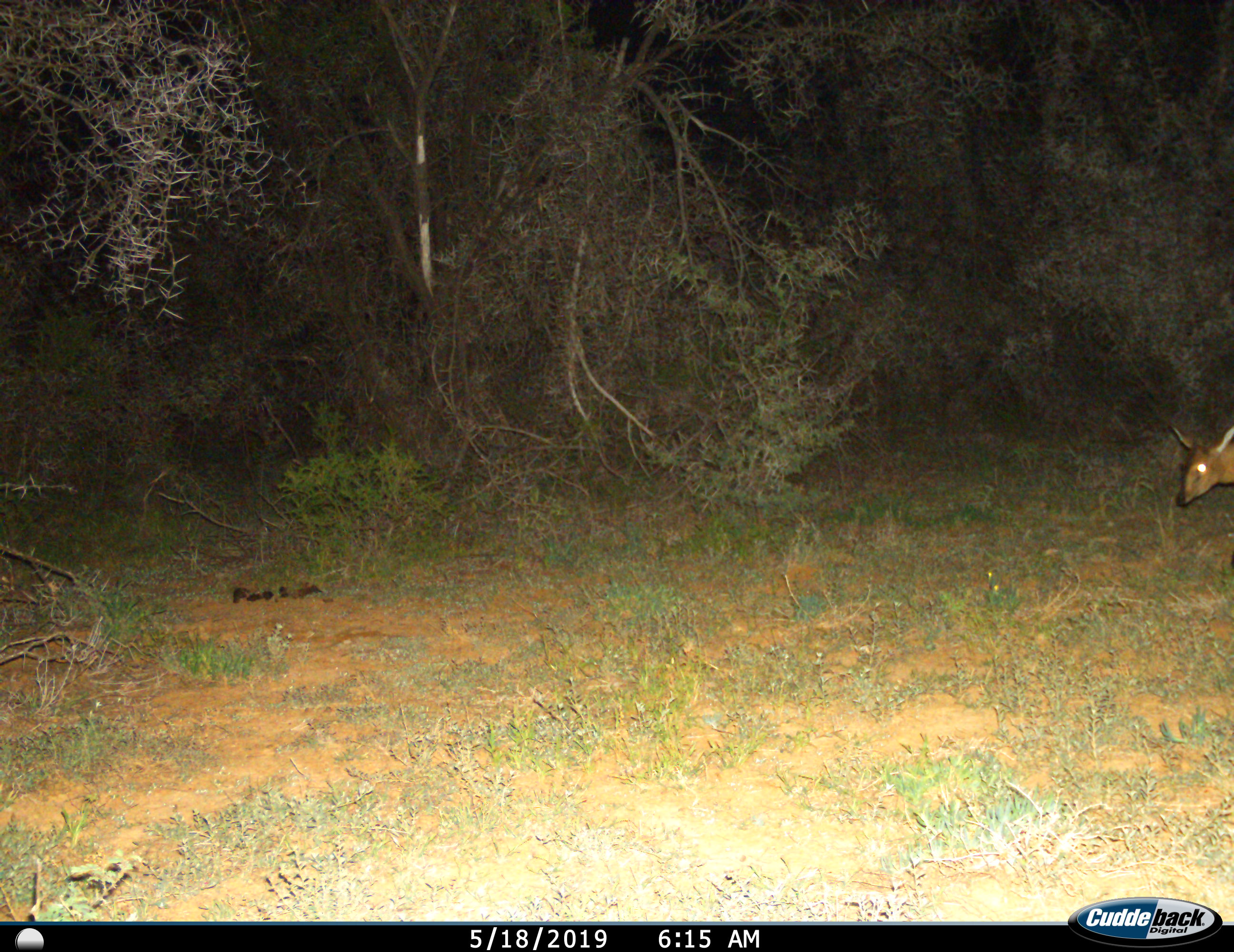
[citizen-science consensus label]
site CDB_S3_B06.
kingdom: Animalia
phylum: Chordata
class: Mammalia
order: Artiodactyla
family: Bovidae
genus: Sylvicapra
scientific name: Sylvicapra grimmia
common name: common duiker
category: duikercommongrey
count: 1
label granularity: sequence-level